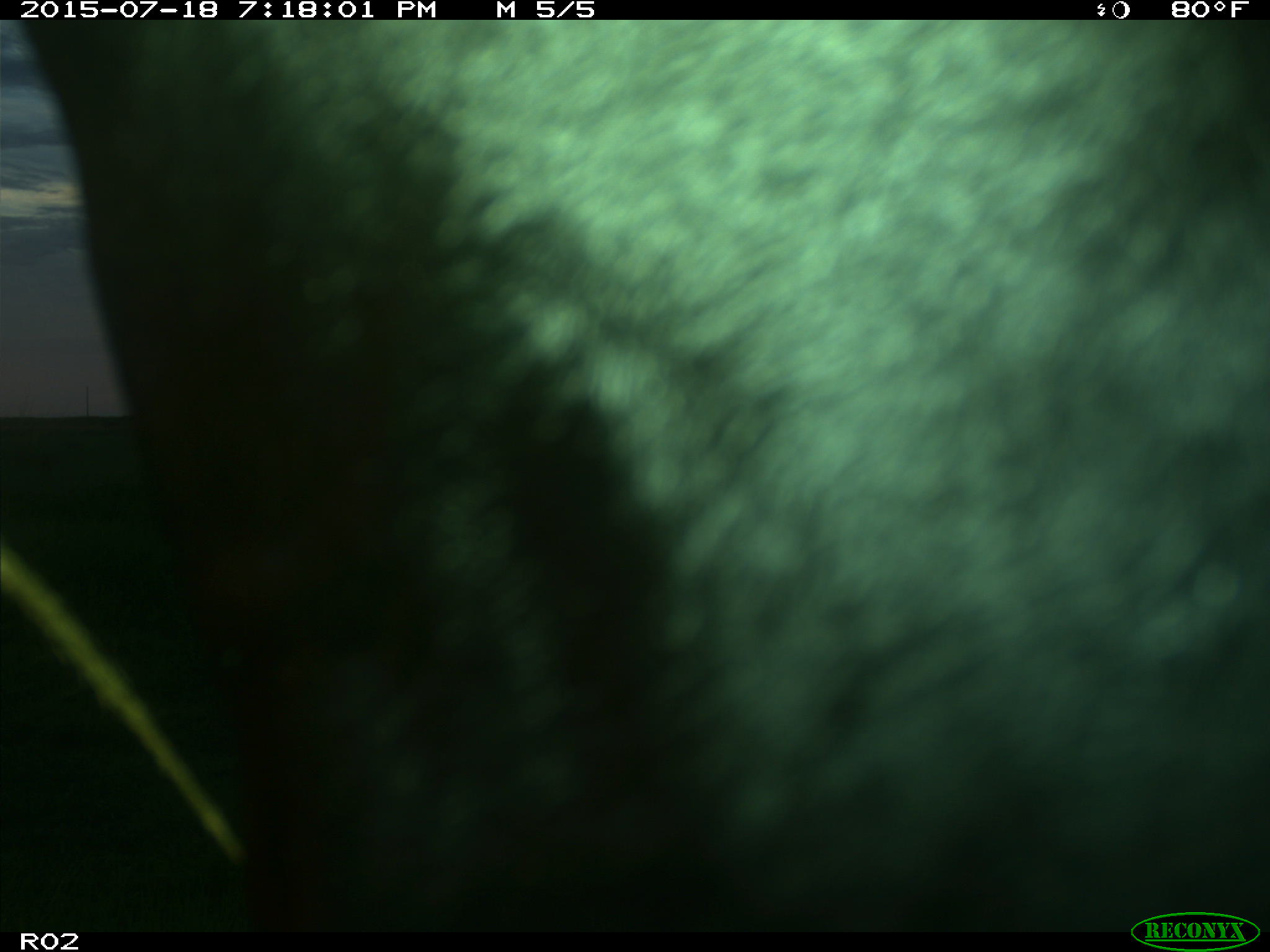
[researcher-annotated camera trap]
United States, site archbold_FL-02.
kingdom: Animalia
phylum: Chordata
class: Mammalia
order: Artiodactyla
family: Bovidae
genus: Bos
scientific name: Bos taurus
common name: domestic cow